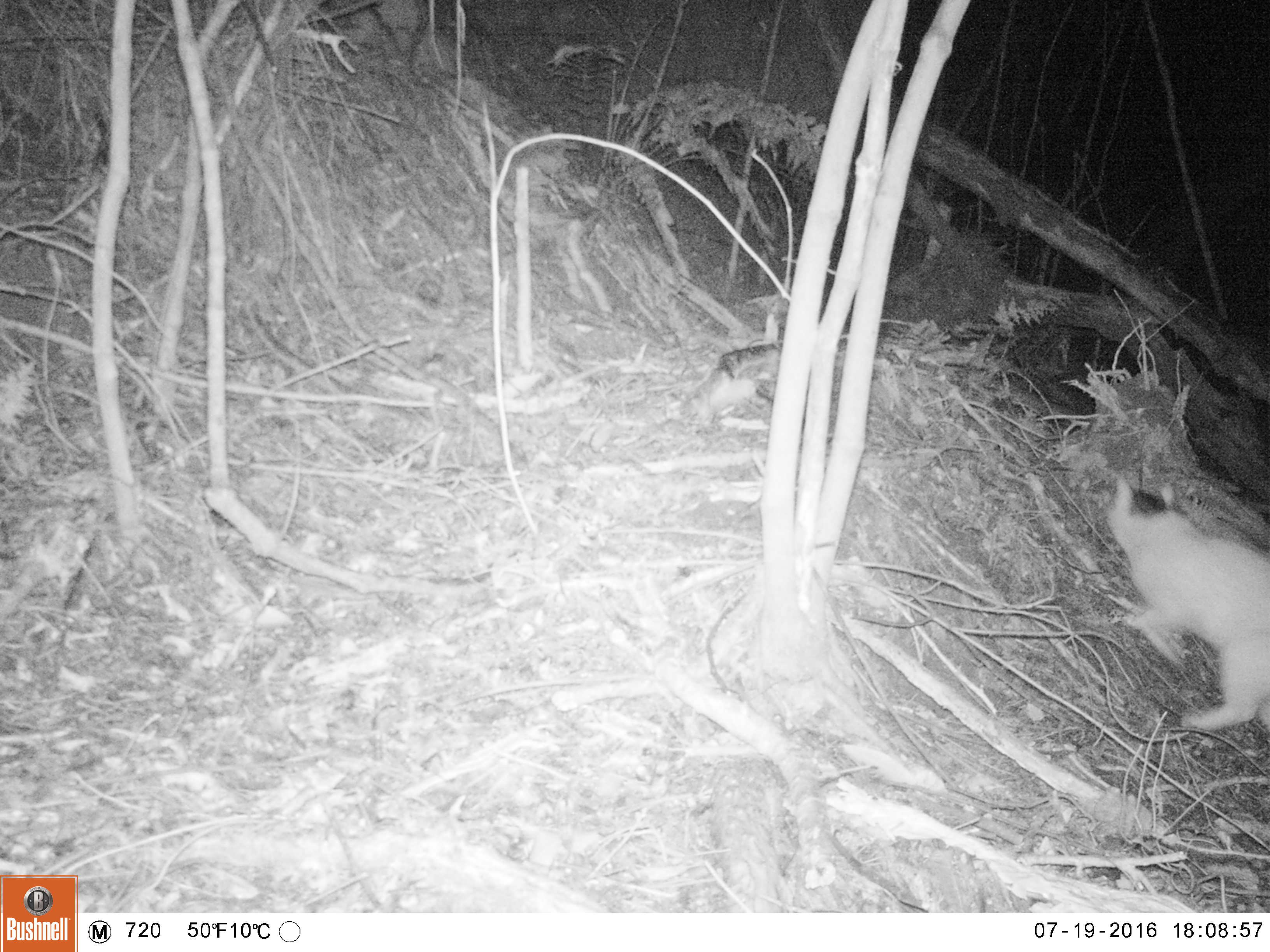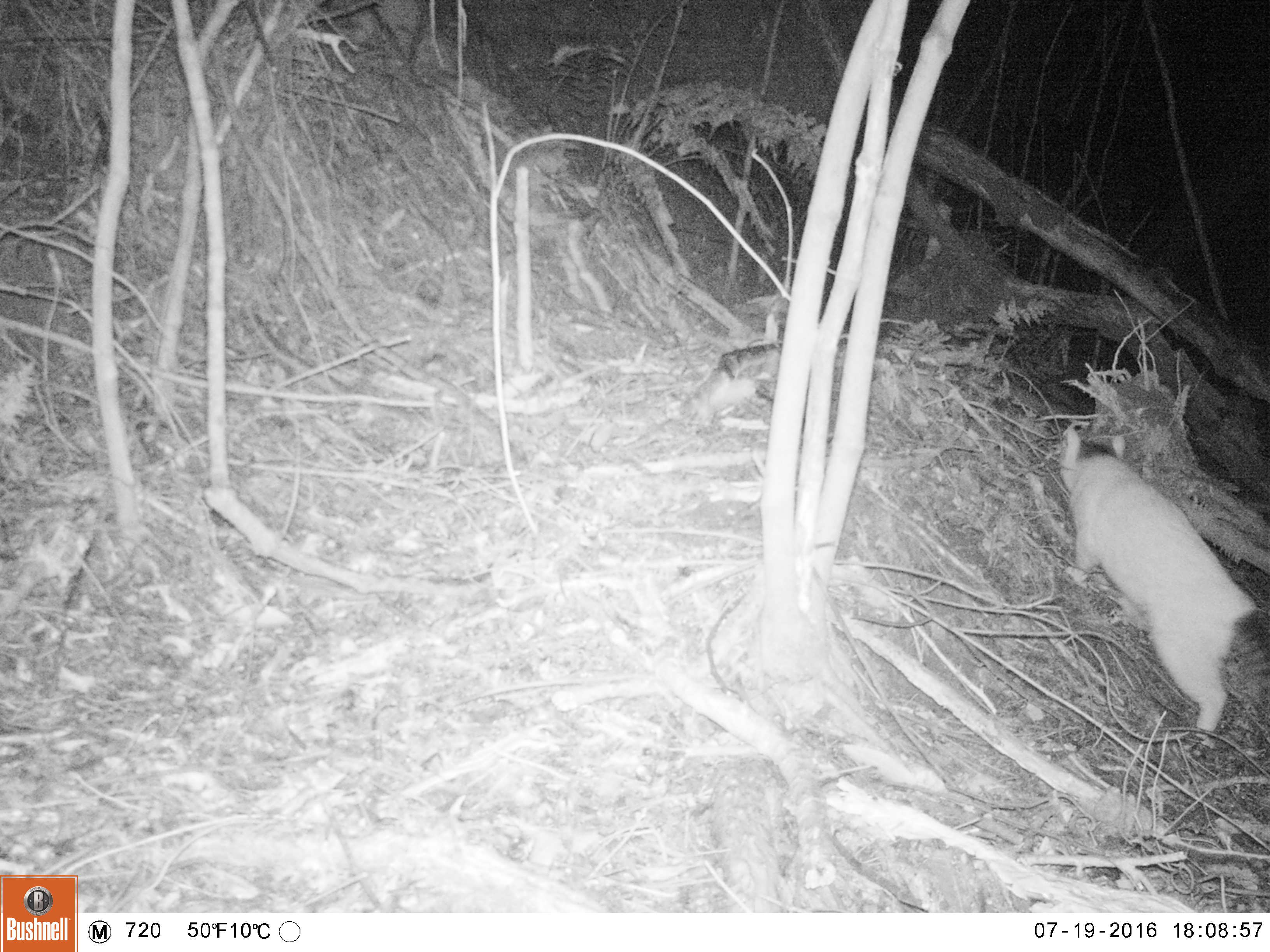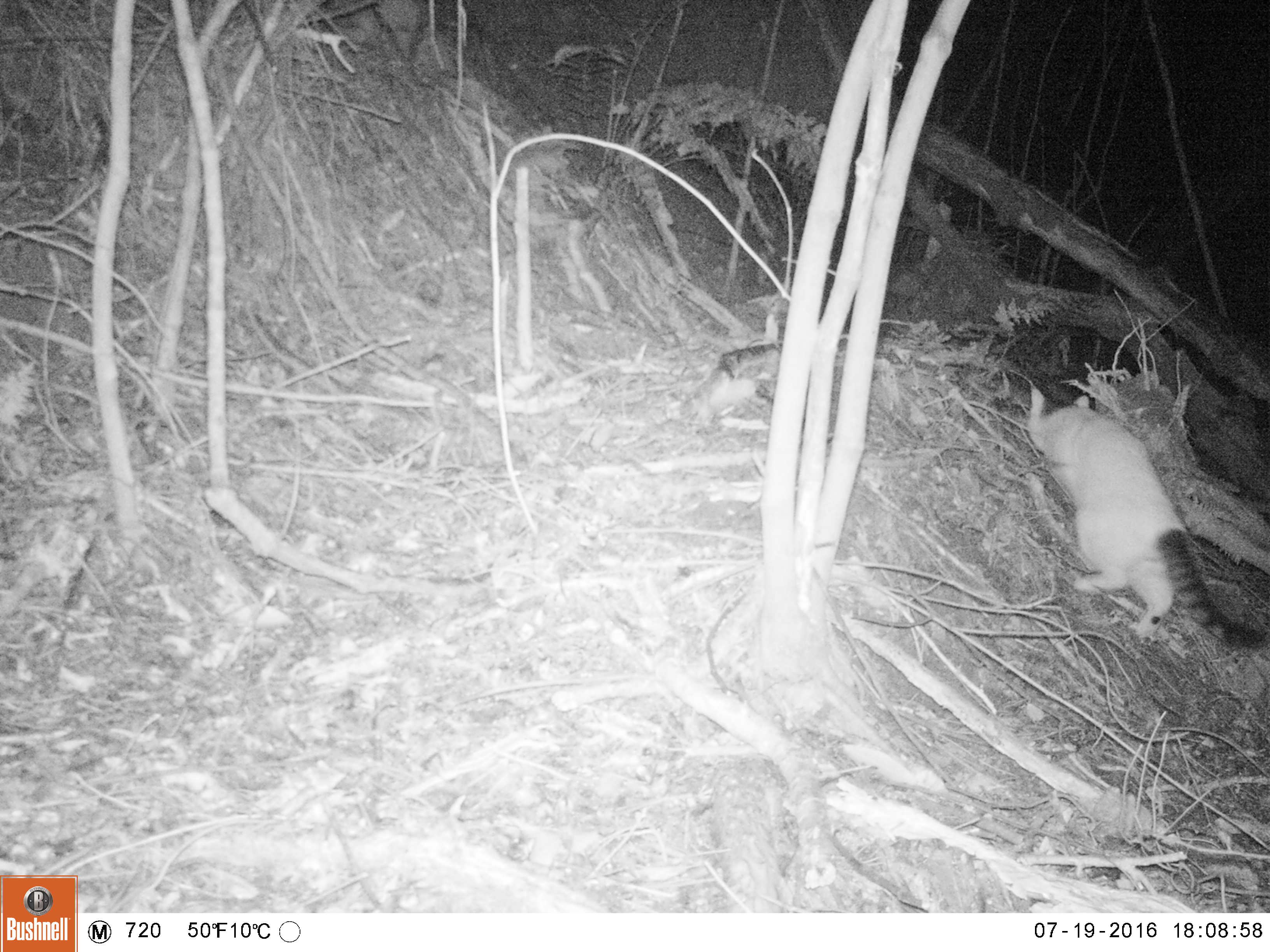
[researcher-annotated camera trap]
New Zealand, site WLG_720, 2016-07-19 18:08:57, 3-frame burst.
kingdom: Animalia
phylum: Chordata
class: Mammalia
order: Carnivora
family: Felidae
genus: Felis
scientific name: Felis catus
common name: domestic cat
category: cat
Cat (domestic cat) (Felis catus).